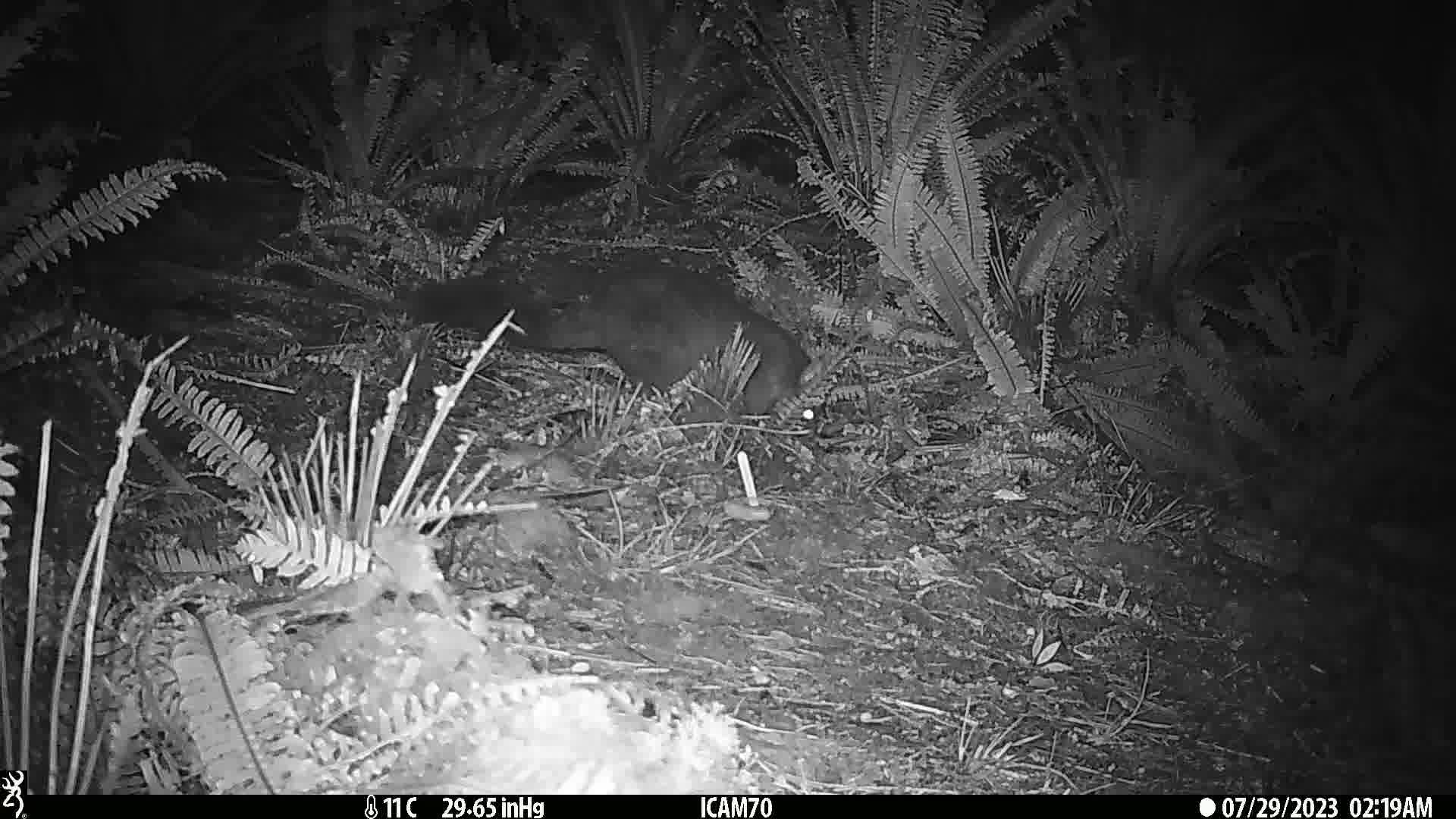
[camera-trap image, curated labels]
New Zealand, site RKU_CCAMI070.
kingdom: Animalia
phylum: Chordata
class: Mammalia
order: Diprotodontia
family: Phalangeridae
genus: Trichosurus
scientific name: Trichosurus vulpecula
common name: common brushtail possum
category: possum